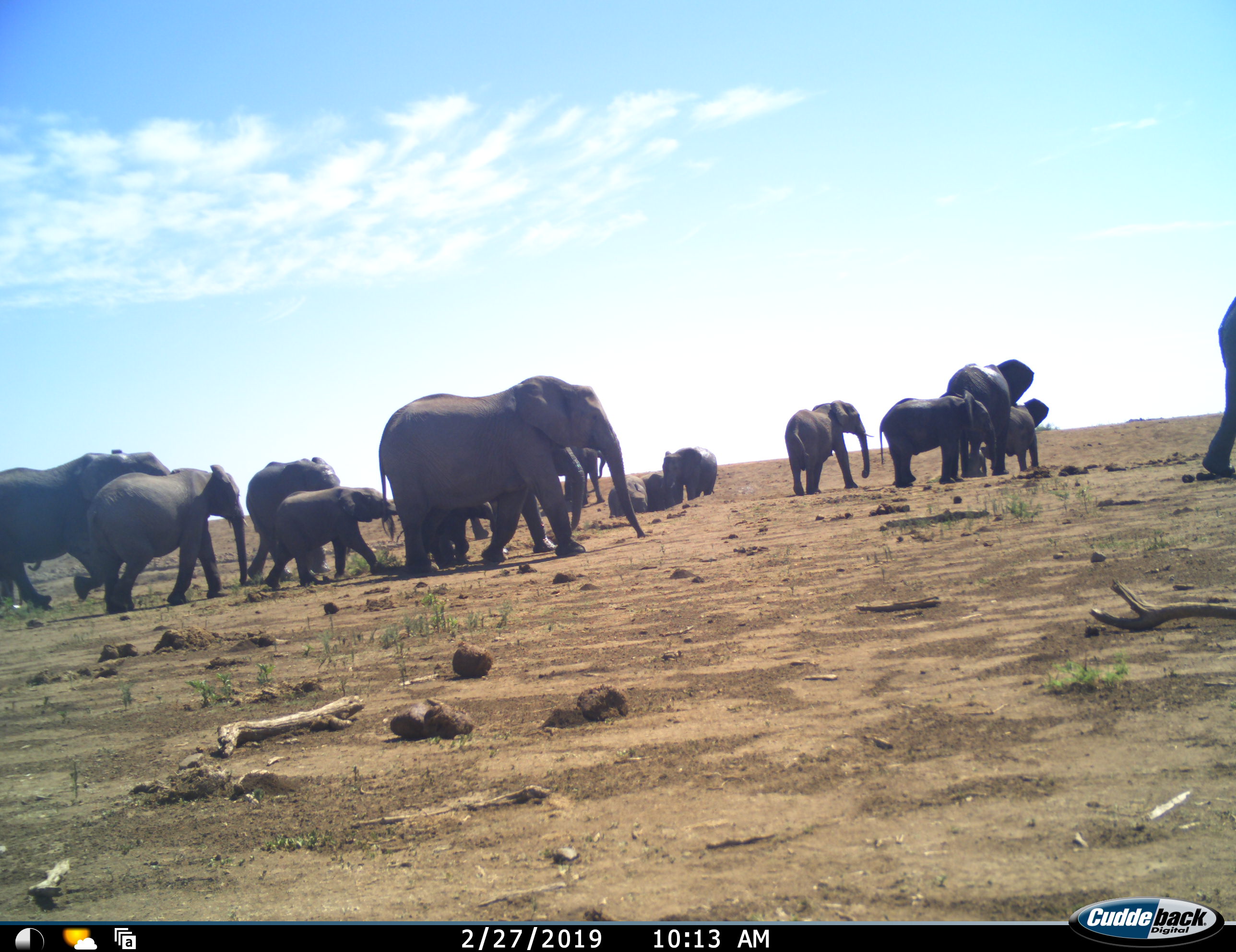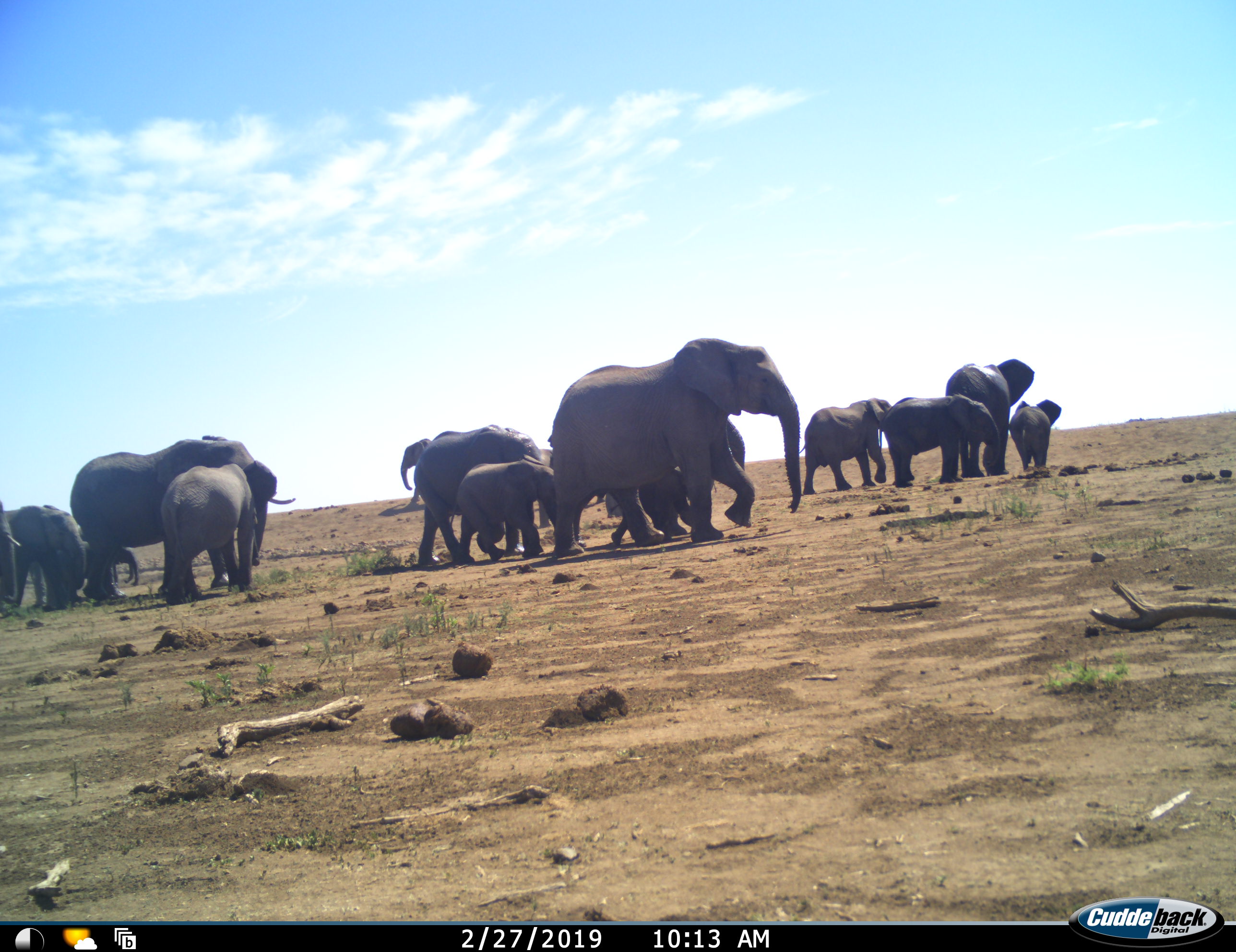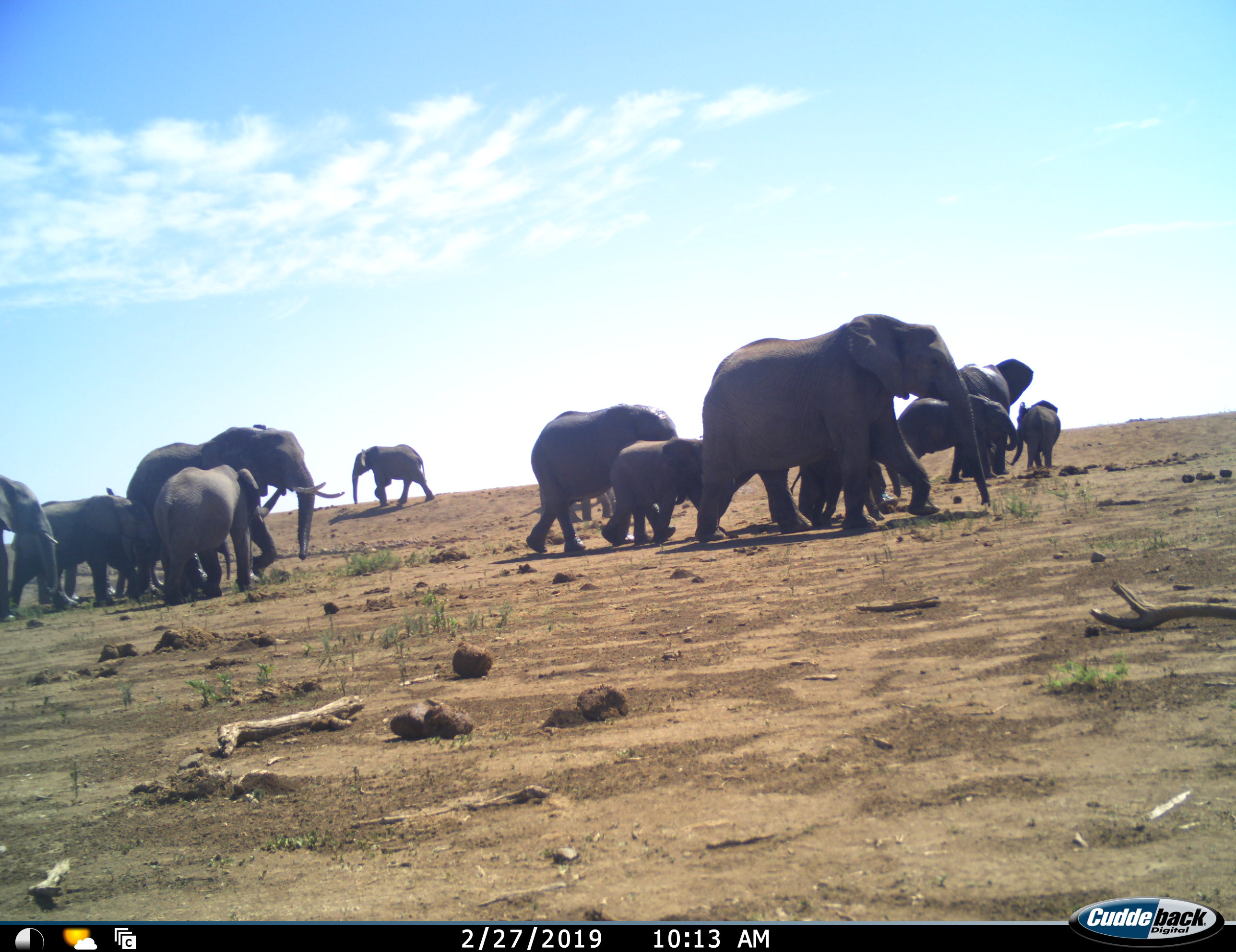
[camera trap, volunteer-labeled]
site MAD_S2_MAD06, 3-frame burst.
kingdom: Animalia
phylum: Chordata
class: Mammalia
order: Proboscidea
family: Elephantidae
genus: Loxodonta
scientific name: Loxodonta africana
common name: african bush elephant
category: elephant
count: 11-50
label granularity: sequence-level